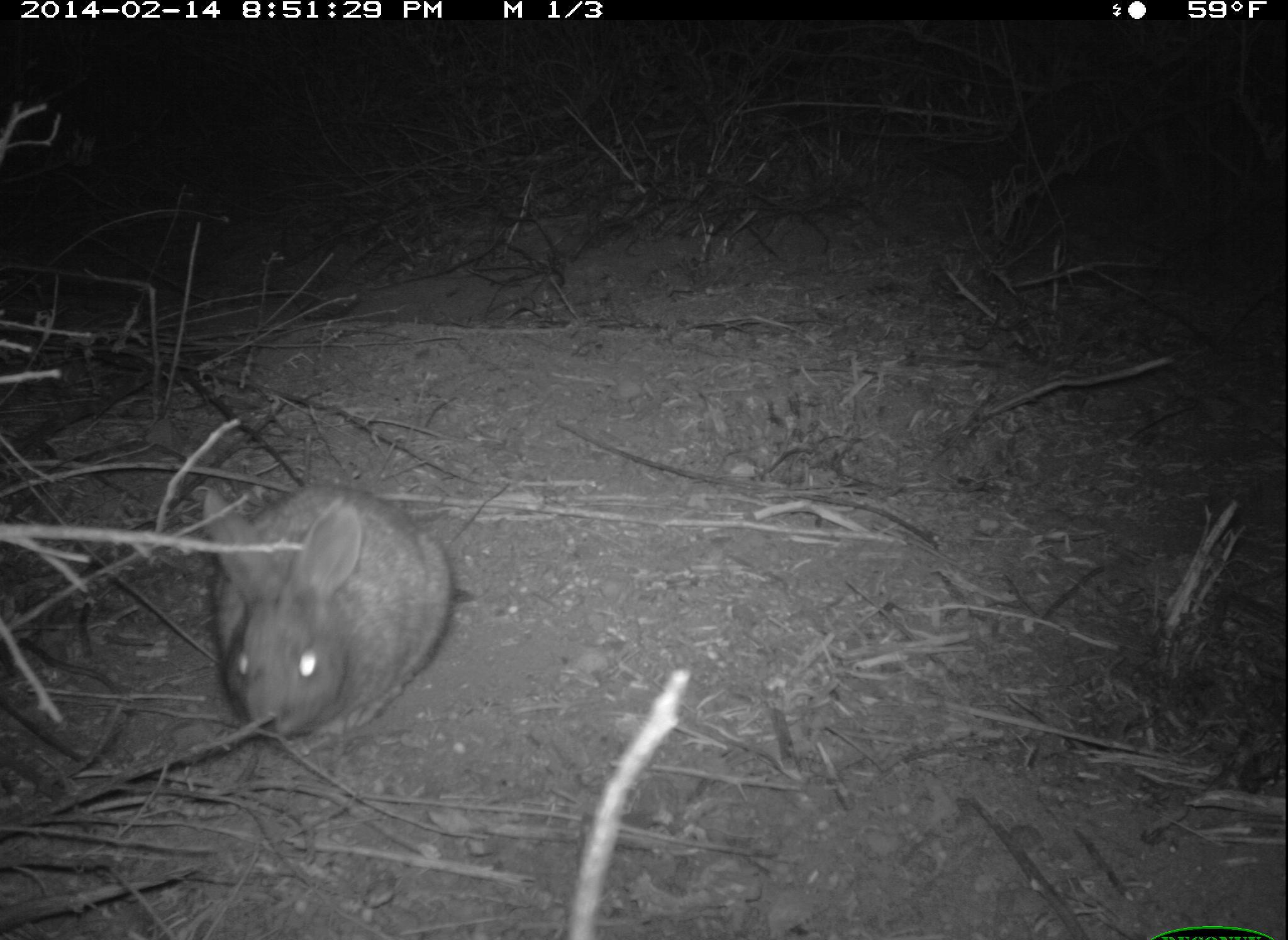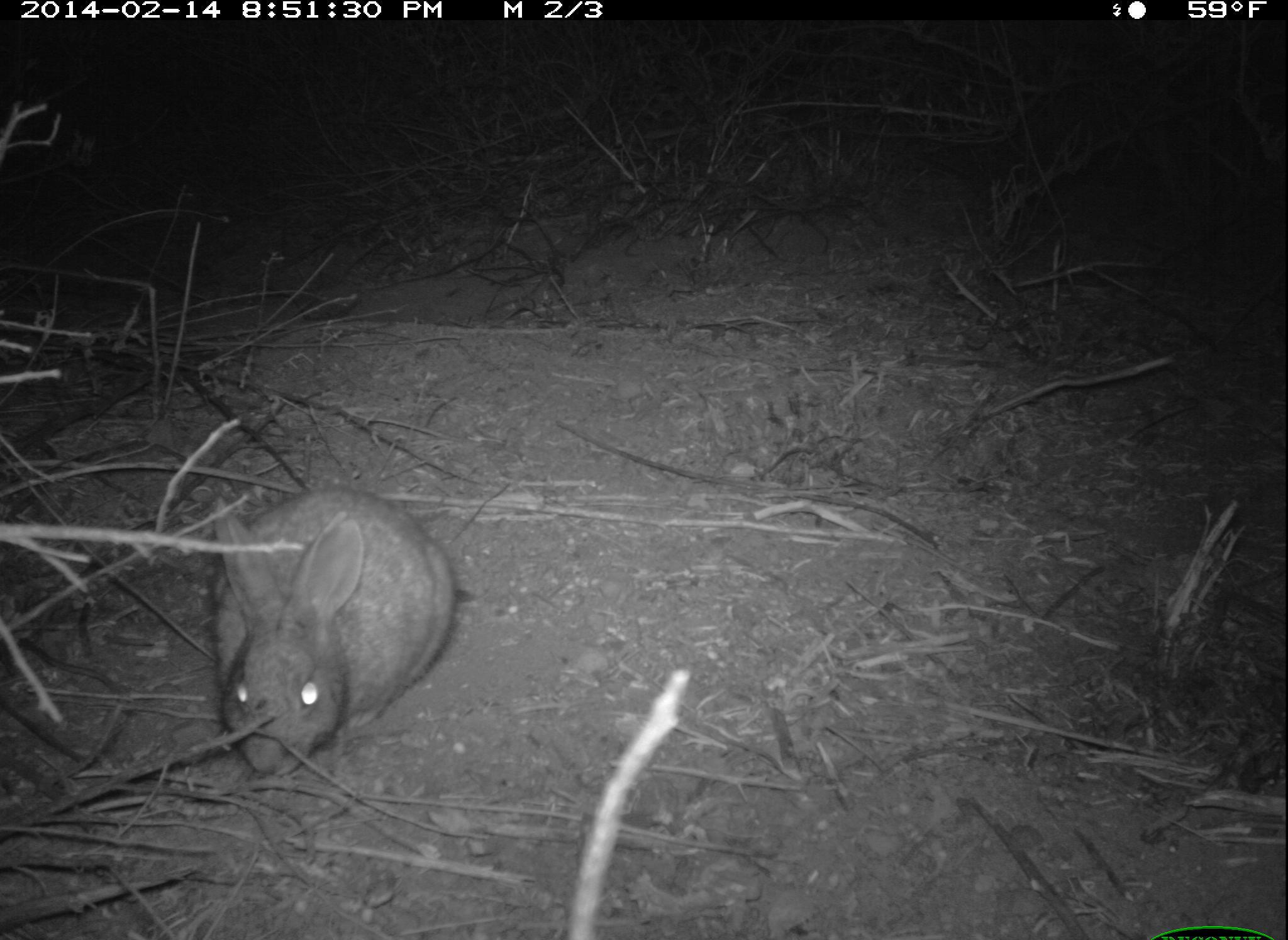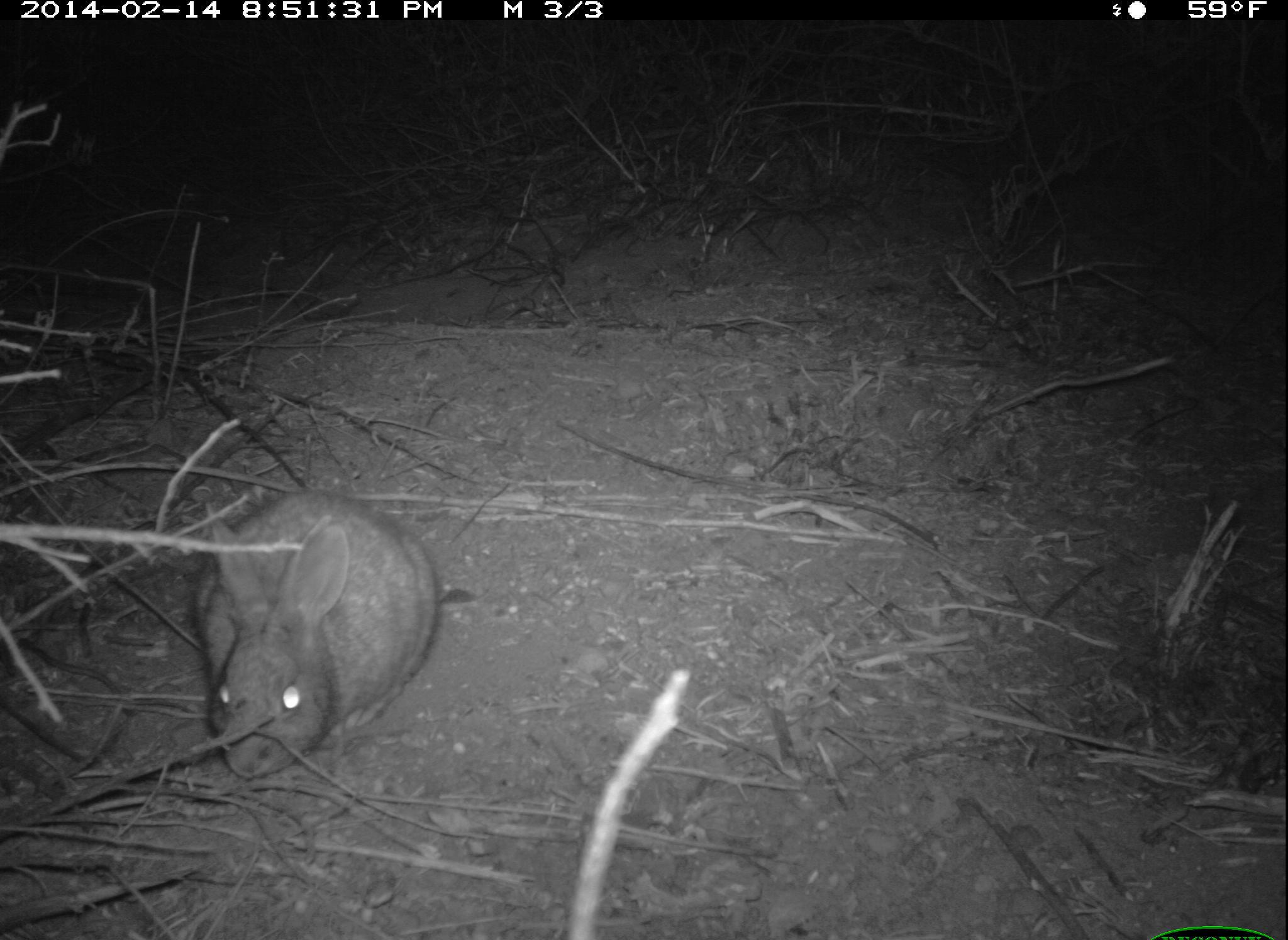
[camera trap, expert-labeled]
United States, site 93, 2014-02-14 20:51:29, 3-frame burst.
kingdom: Animalia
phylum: Chordata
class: Mammalia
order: Lagomorpha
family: Leporidae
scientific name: Leporidae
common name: rabbits and hares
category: rabbit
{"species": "rabbit (rabbits and hares) (Leporidae)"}